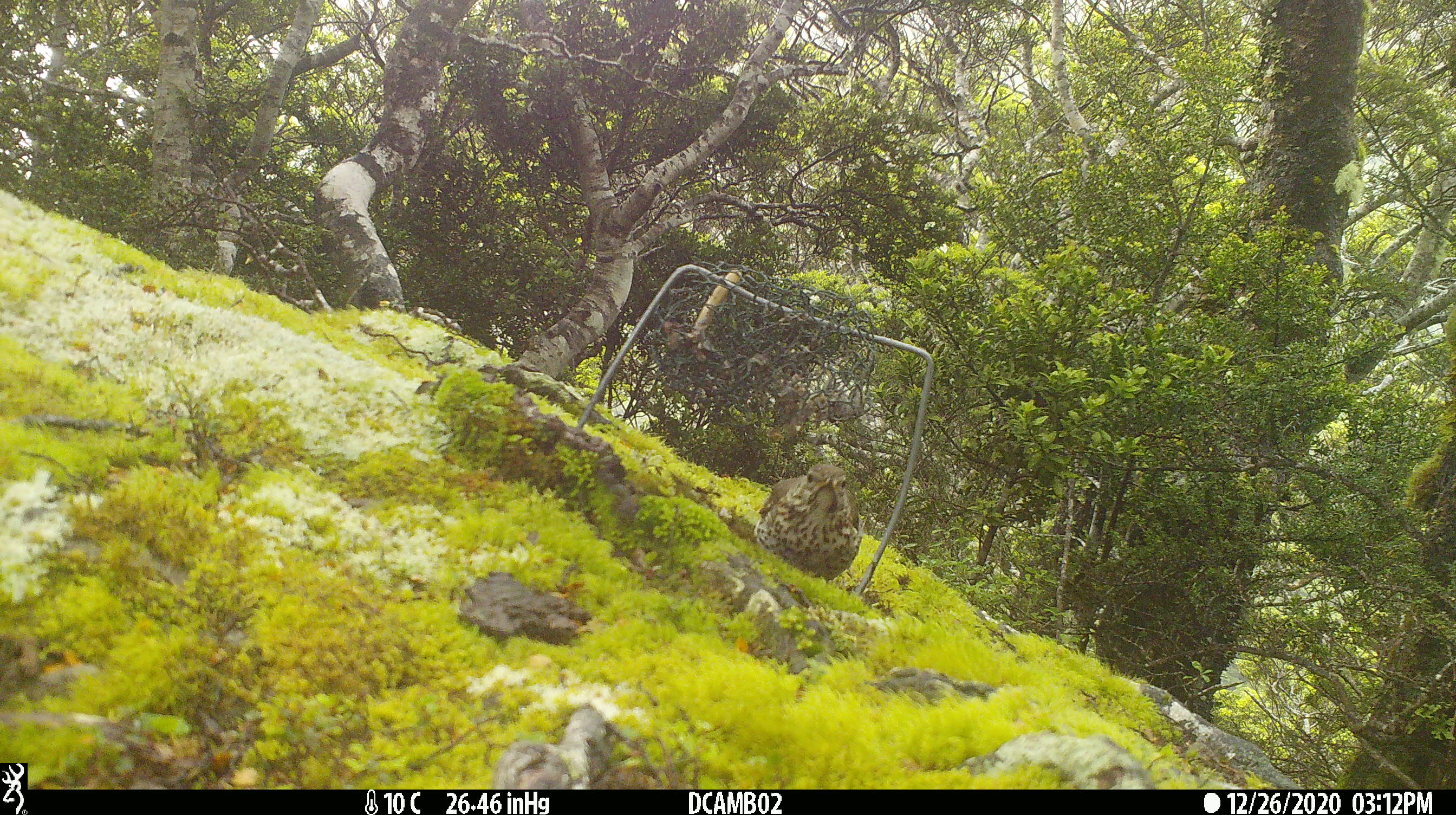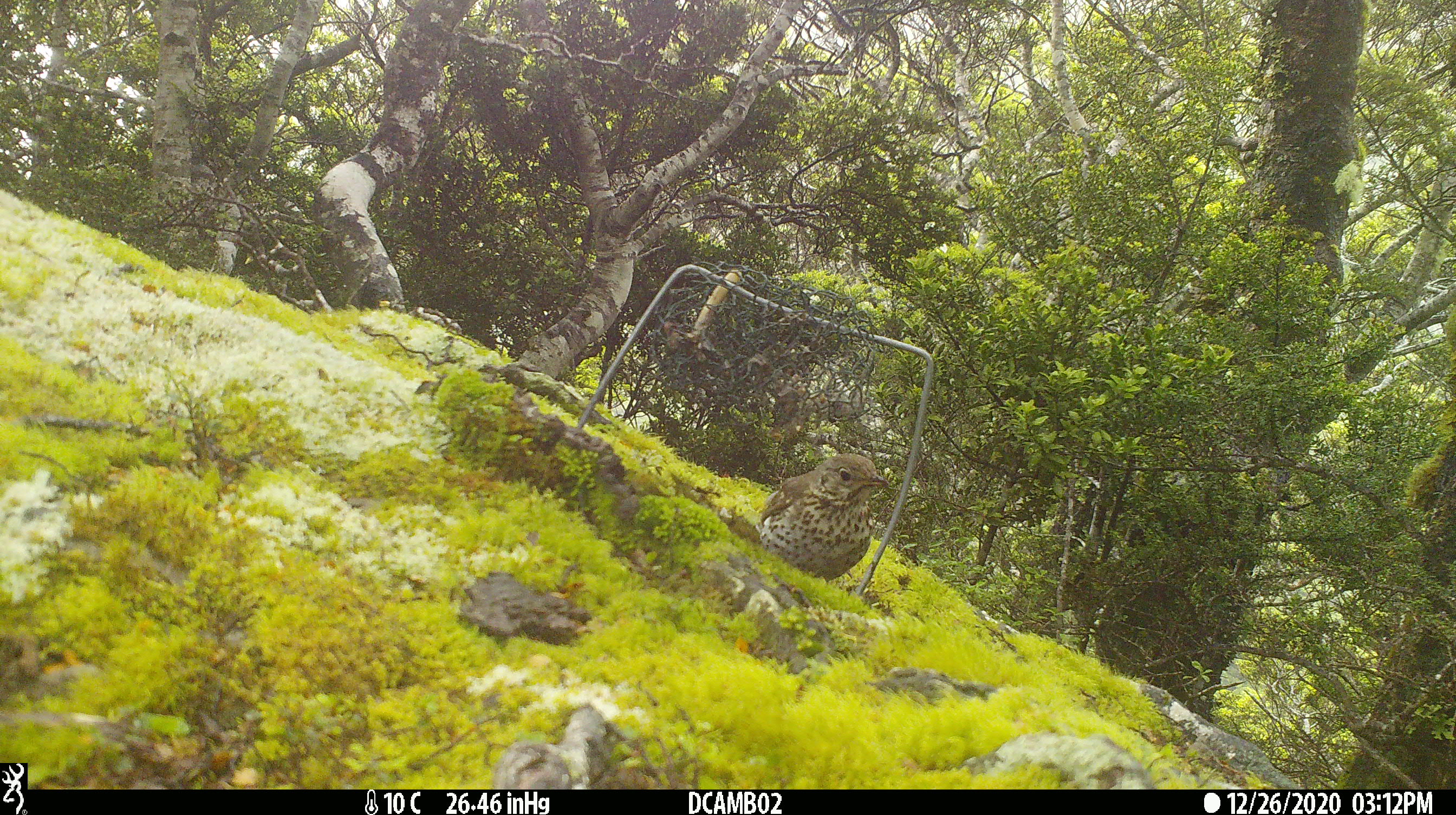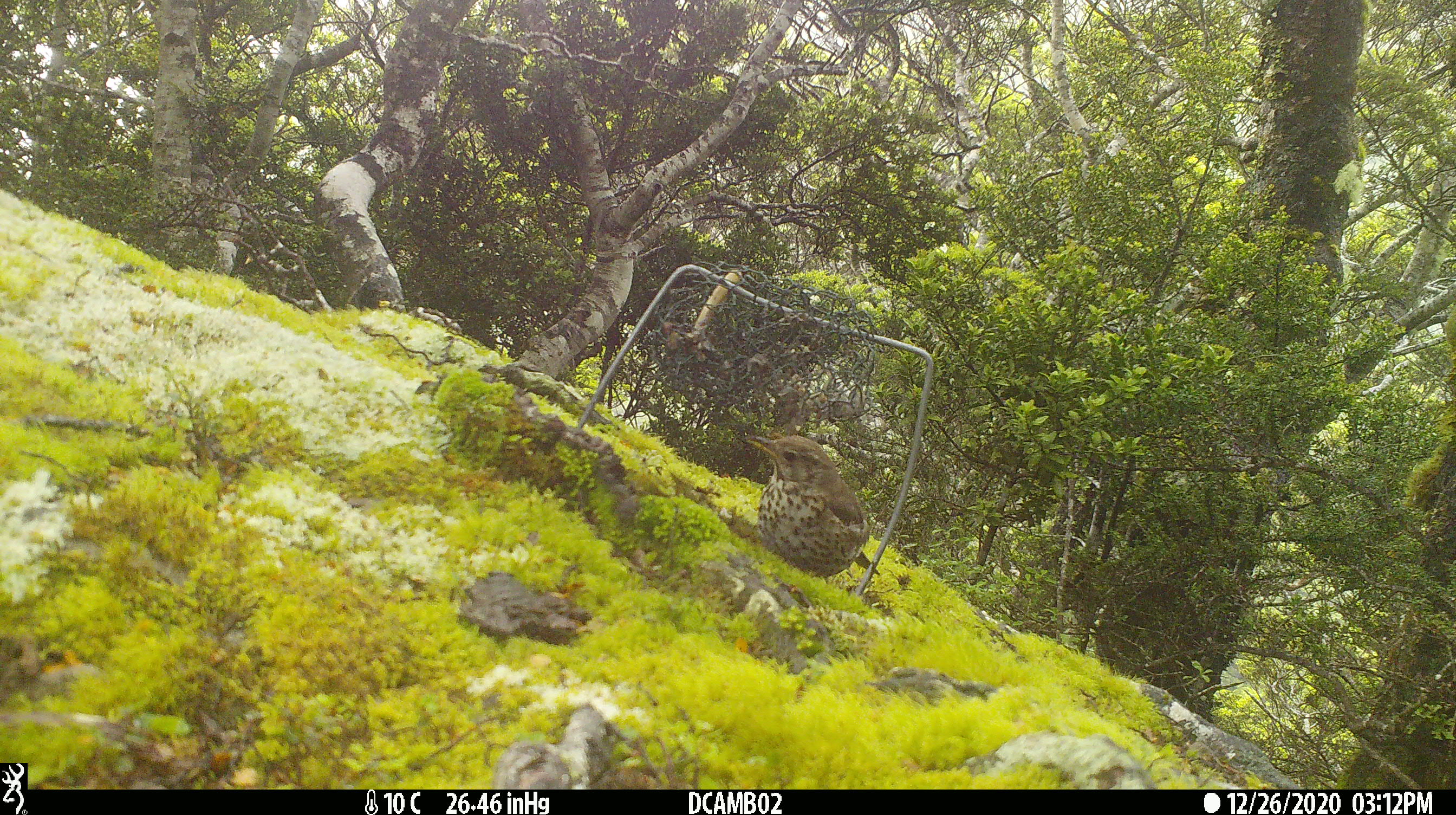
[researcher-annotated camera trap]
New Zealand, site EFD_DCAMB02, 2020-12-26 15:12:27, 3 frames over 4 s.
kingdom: Animalia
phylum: Chordata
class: Aves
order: Passeriformes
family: Turdidae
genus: Turdus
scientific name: Turdus philomelos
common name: song thrush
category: thrush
Thrush (song thrush) (Turdus philomelos).